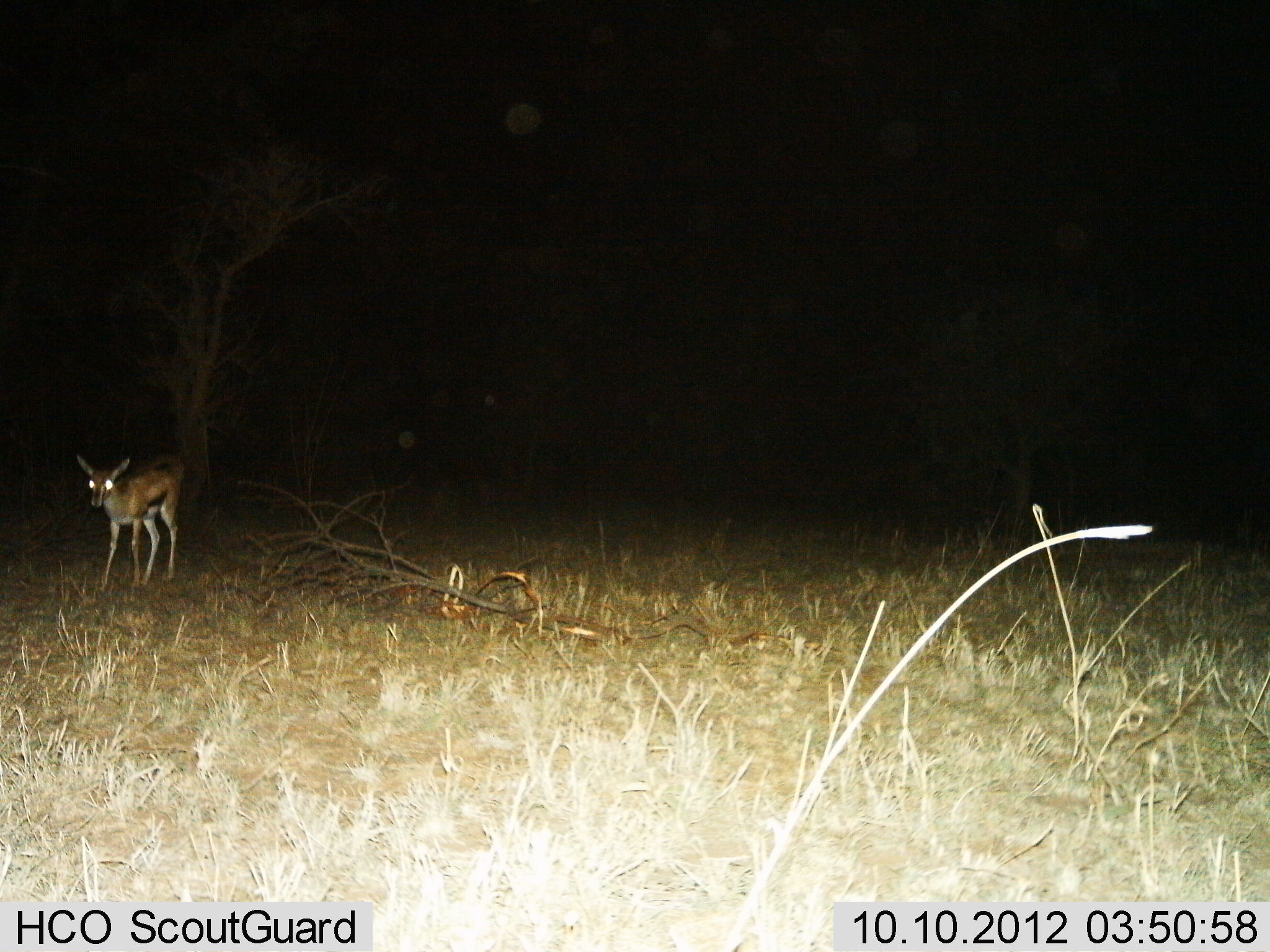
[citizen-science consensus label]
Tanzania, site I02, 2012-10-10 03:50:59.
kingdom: Animalia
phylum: Chordata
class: Mammalia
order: Artiodactyla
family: Bovidae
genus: Eudorcas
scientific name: Eudorcas thomsonii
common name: thomson's gazelle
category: gazellethomsons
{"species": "gazellethomsons (thomson's gazelle) (Eudorcas thomsonii)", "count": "1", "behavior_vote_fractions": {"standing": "100%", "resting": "10%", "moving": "0%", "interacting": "0%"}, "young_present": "0%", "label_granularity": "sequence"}